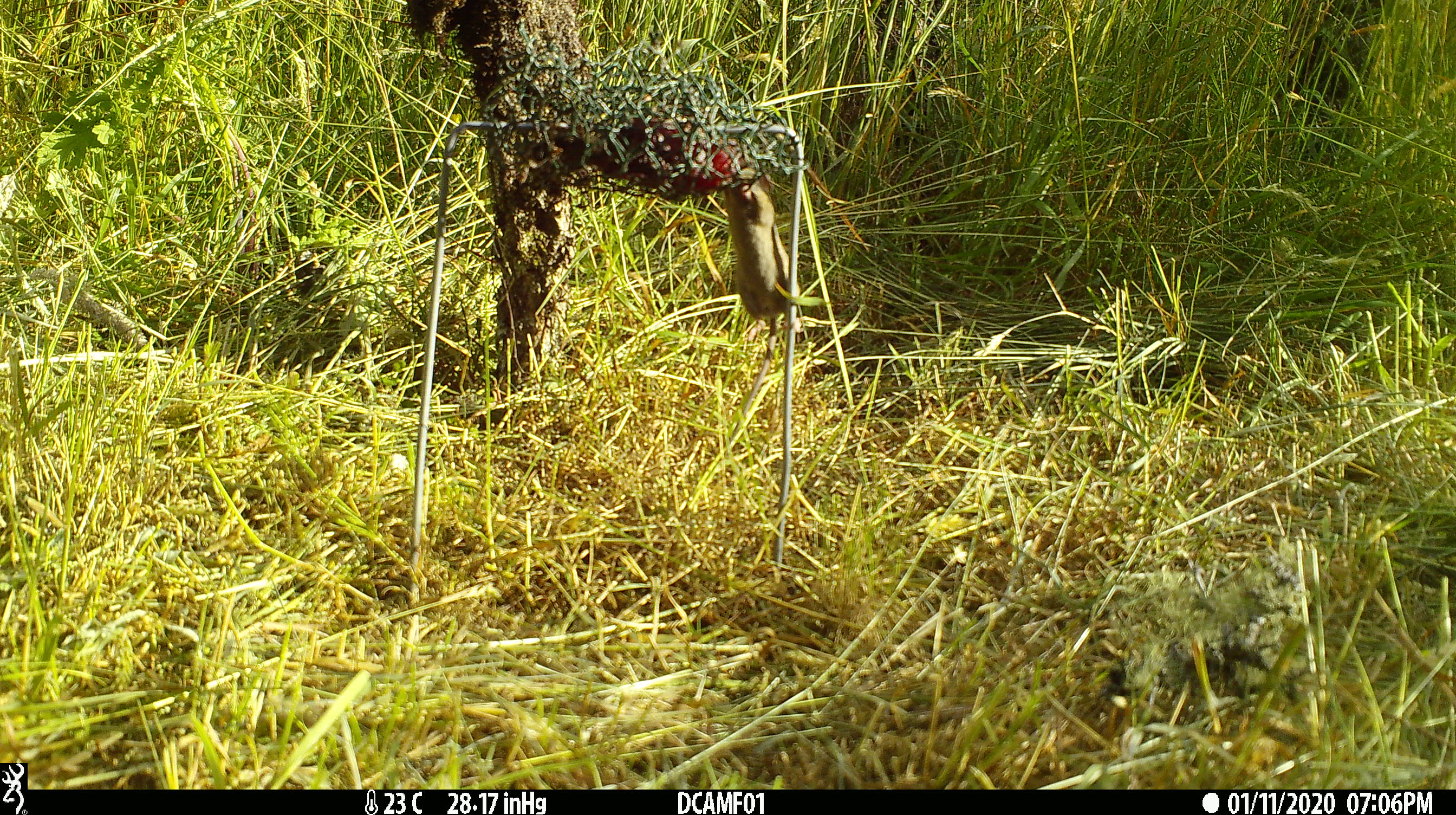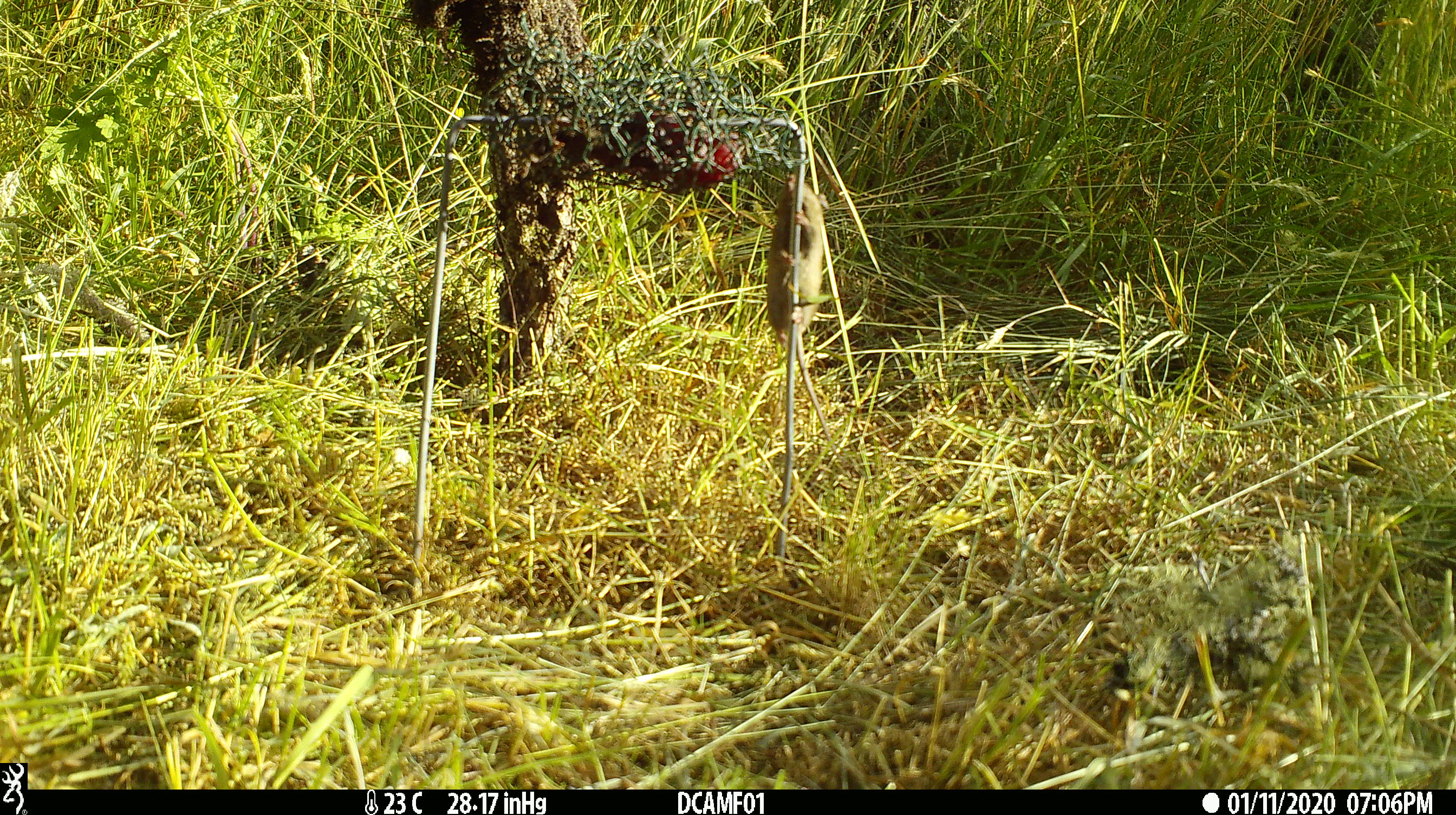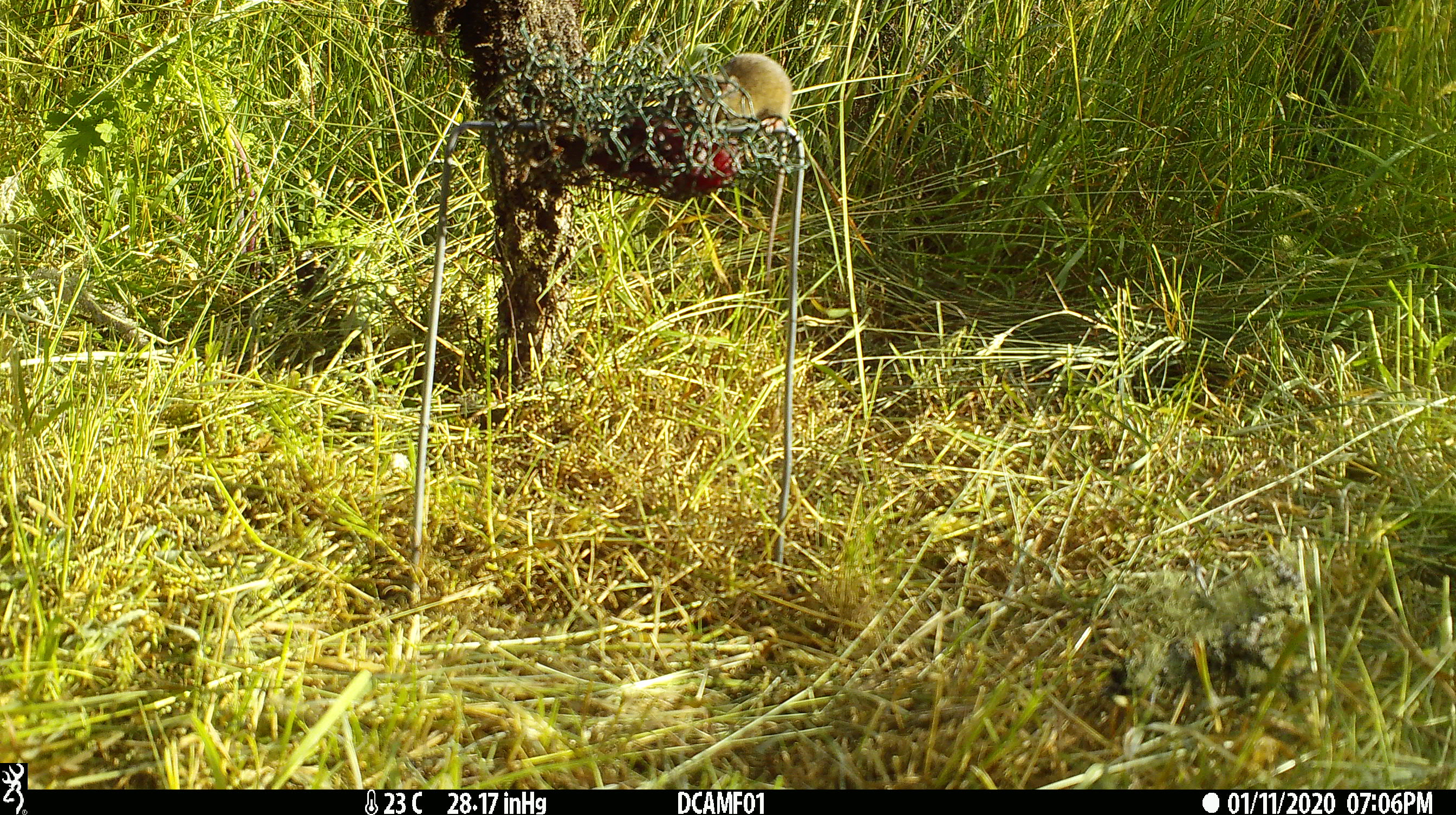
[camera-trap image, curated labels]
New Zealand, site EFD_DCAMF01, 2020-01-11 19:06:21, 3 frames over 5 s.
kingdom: Animalia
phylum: Chordata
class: Mammalia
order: Rodentia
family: Muridae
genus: Mus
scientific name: Mus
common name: mouse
Mouse (Mus).